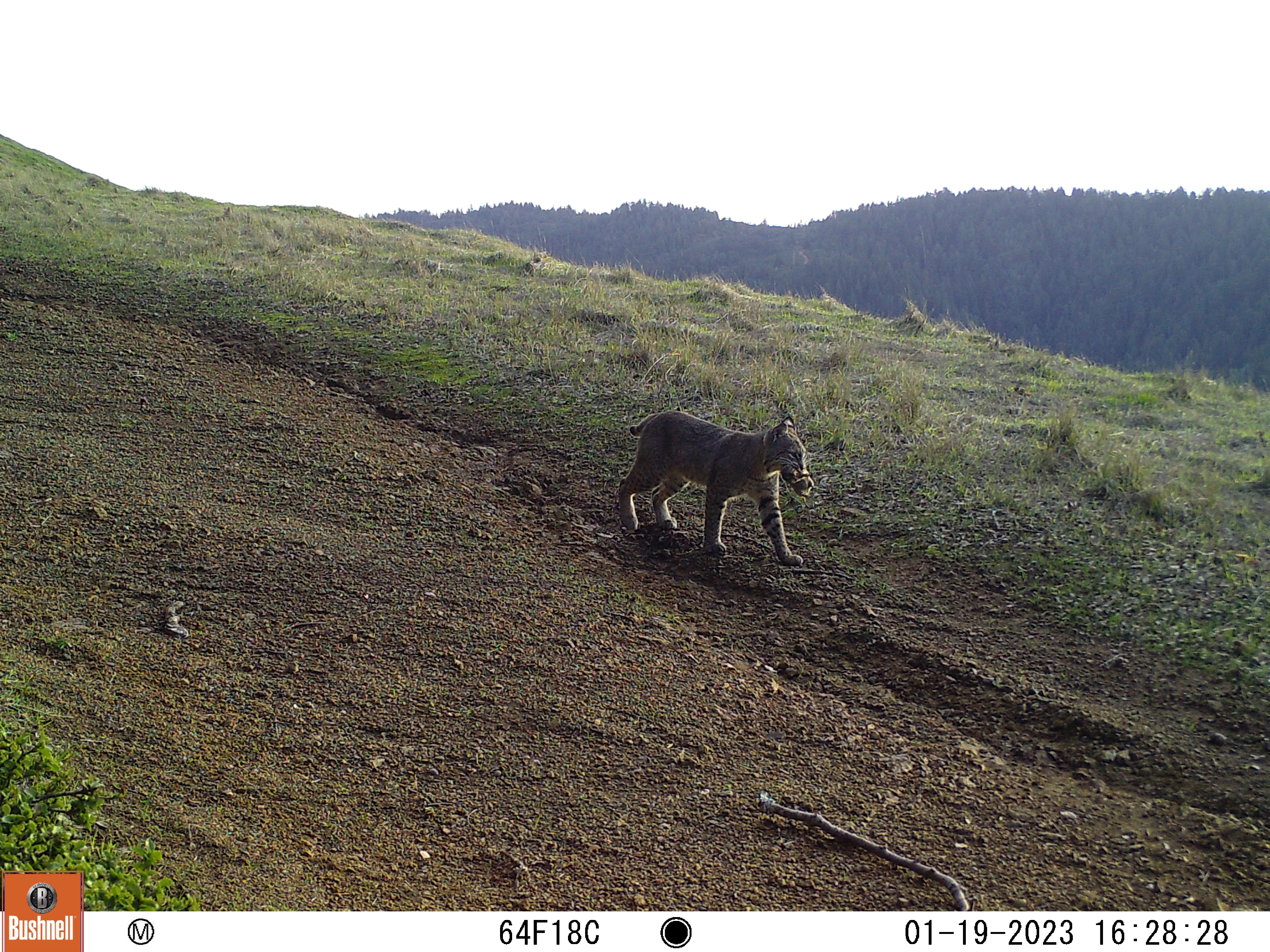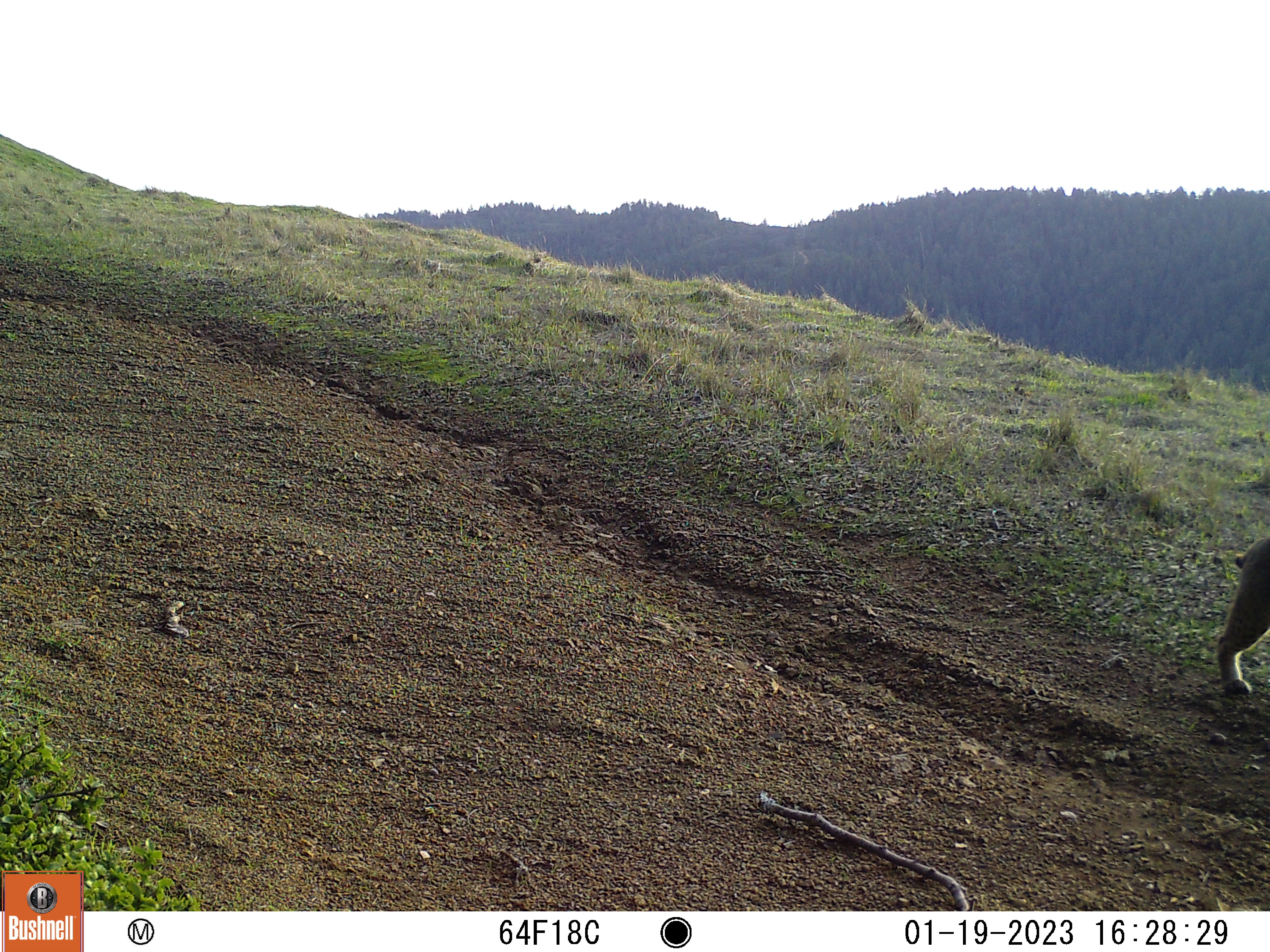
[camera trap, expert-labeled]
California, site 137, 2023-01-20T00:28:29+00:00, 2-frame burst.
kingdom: Animalia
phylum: Chordata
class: Mammalia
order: Carnivora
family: Felidae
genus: Lynx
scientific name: Lynx rufus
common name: bobcat